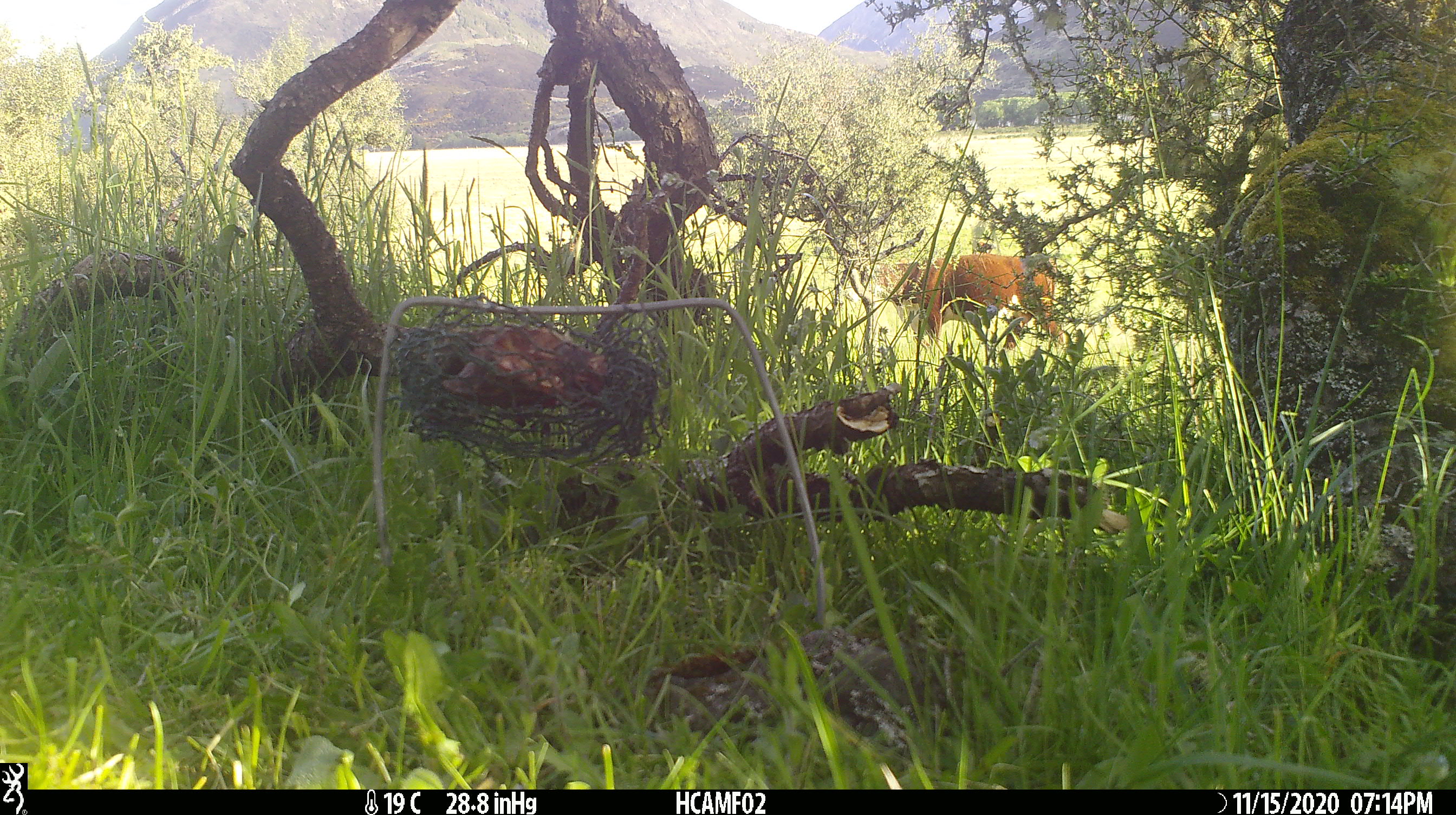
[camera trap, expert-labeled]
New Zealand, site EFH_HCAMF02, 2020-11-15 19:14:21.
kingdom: Animalia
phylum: Chordata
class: Mammalia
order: Artiodactyla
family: Bovidae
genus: Bos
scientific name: Bos taurus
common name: domestic cow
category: cow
Cow (domestic cow) (Bos taurus).